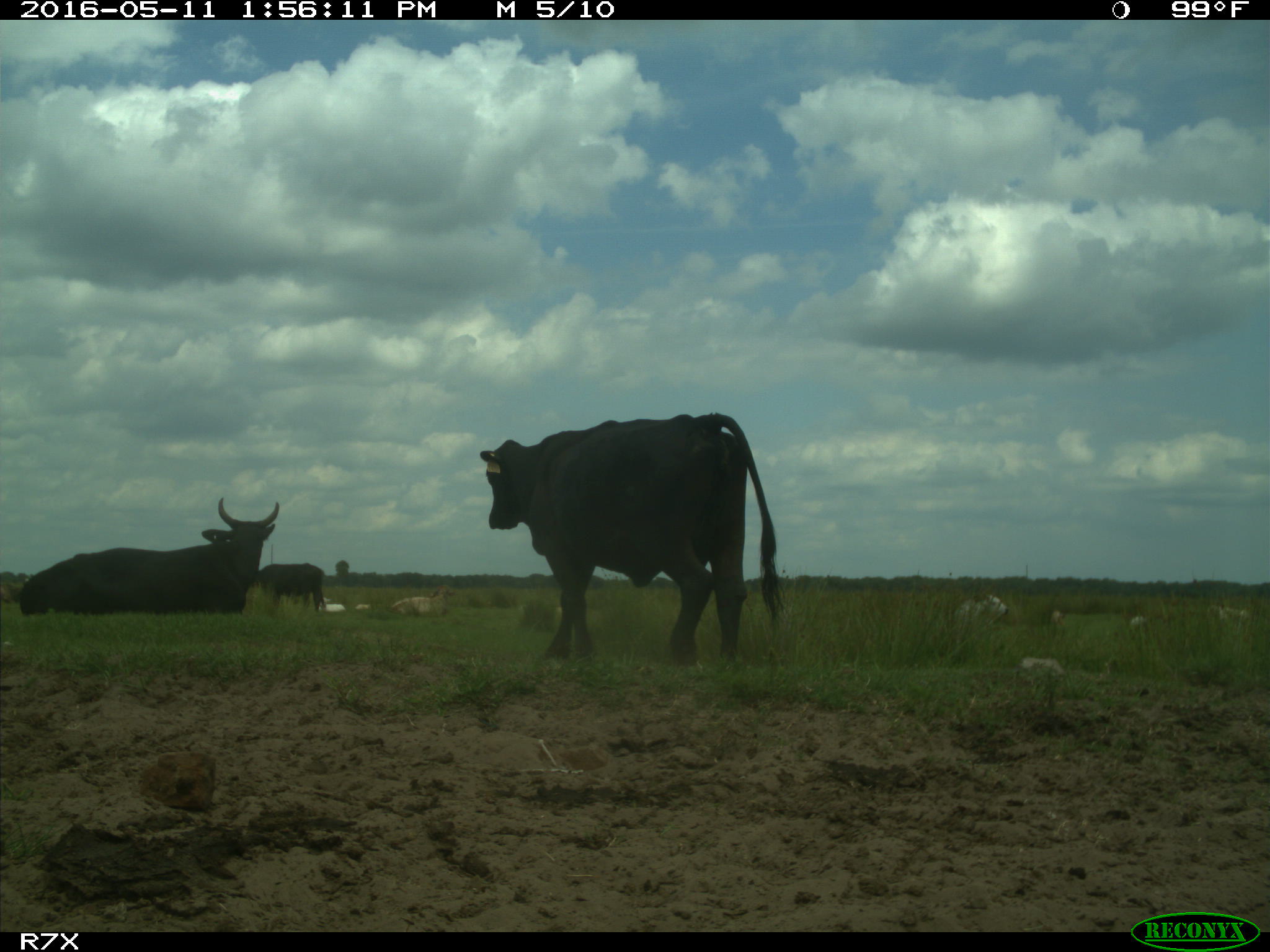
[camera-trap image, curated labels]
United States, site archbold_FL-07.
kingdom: Animalia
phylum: Chordata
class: Mammalia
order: Artiodactyla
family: Bovidae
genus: Bos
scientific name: Bos taurus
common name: domestic cow